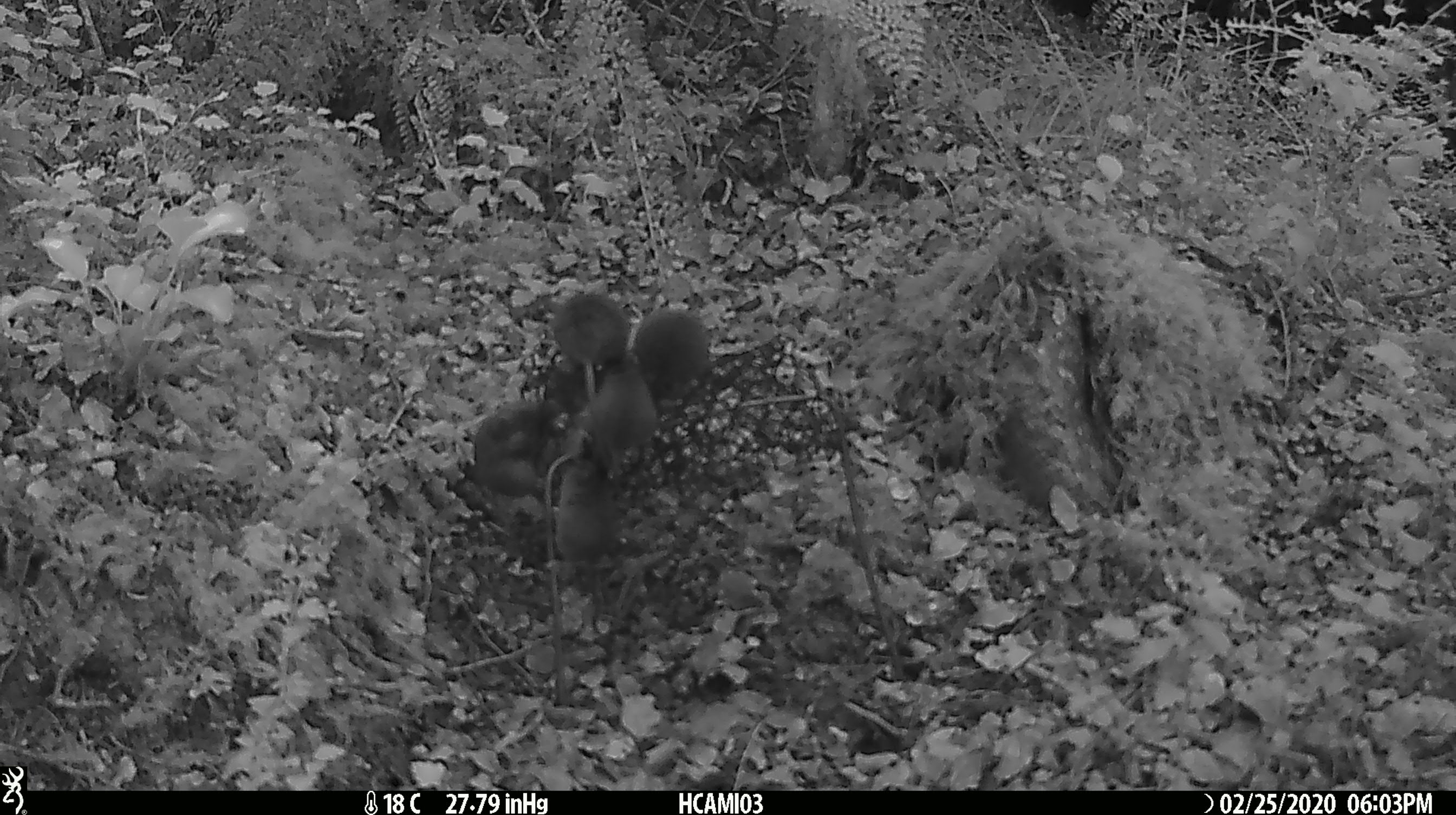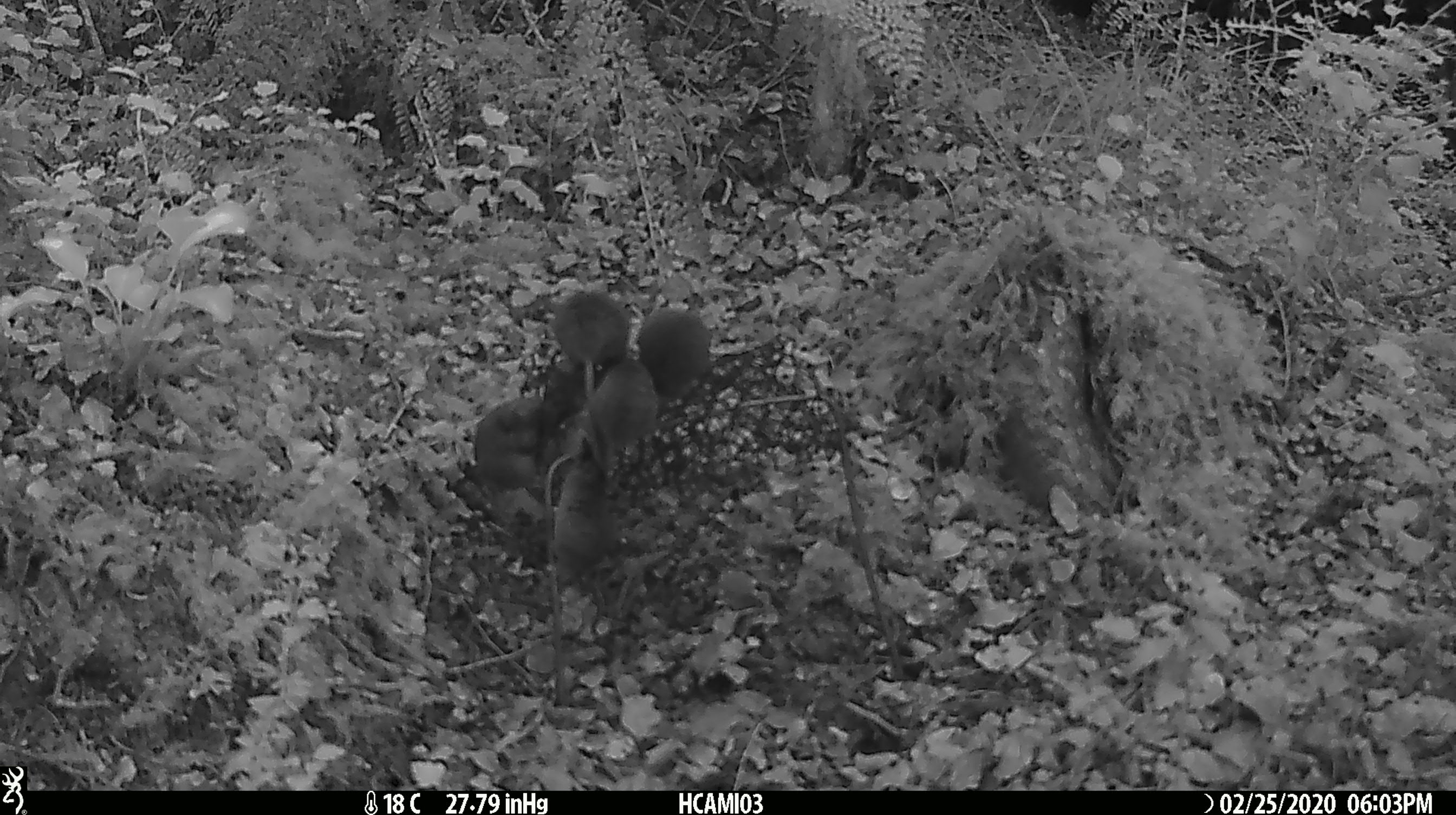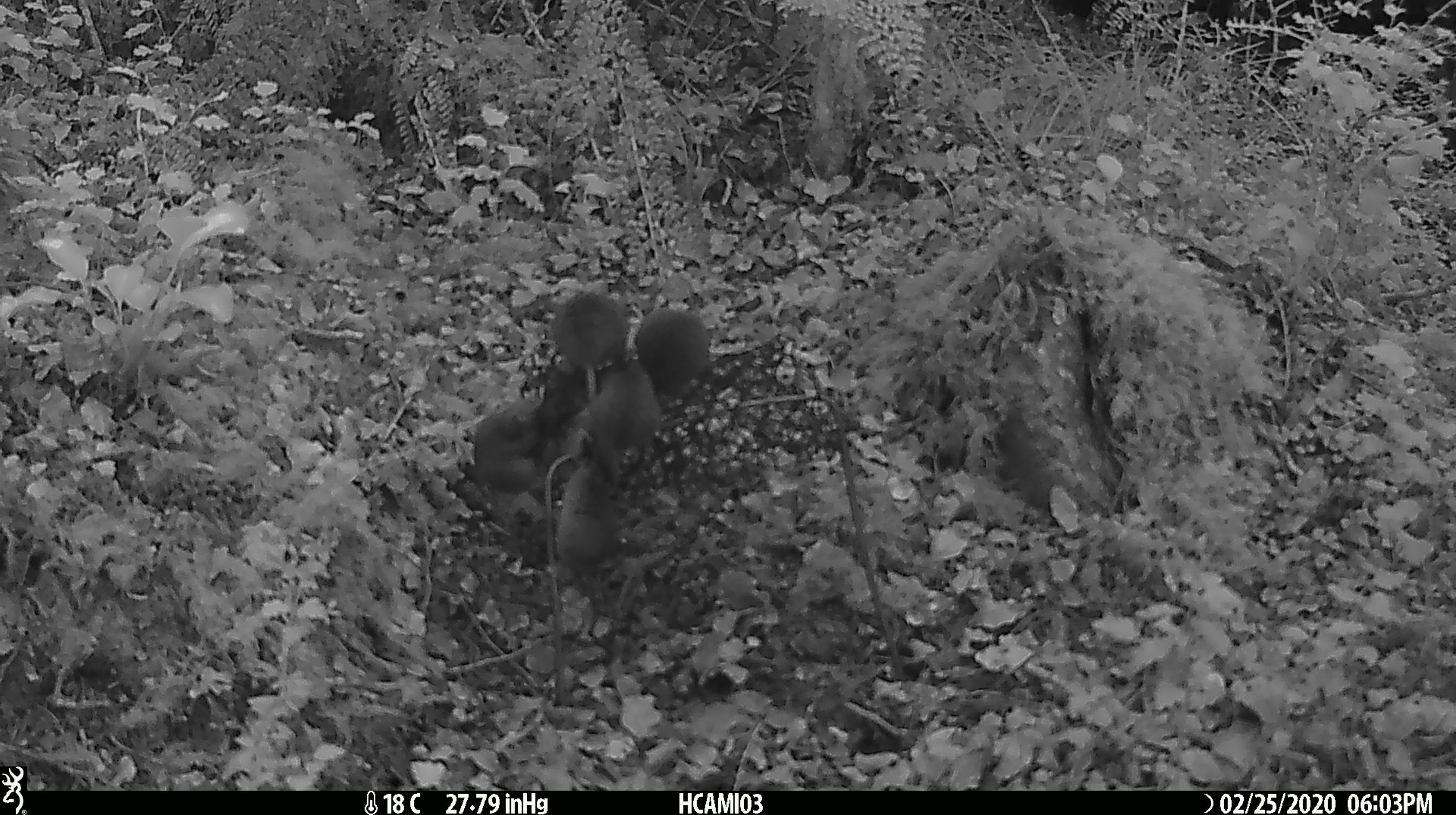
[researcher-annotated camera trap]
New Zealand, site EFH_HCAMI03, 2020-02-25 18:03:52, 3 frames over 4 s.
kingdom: Animalia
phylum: Chordata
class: Mammalia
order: Rodentia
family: Muridae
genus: Mus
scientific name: Mus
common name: mouse